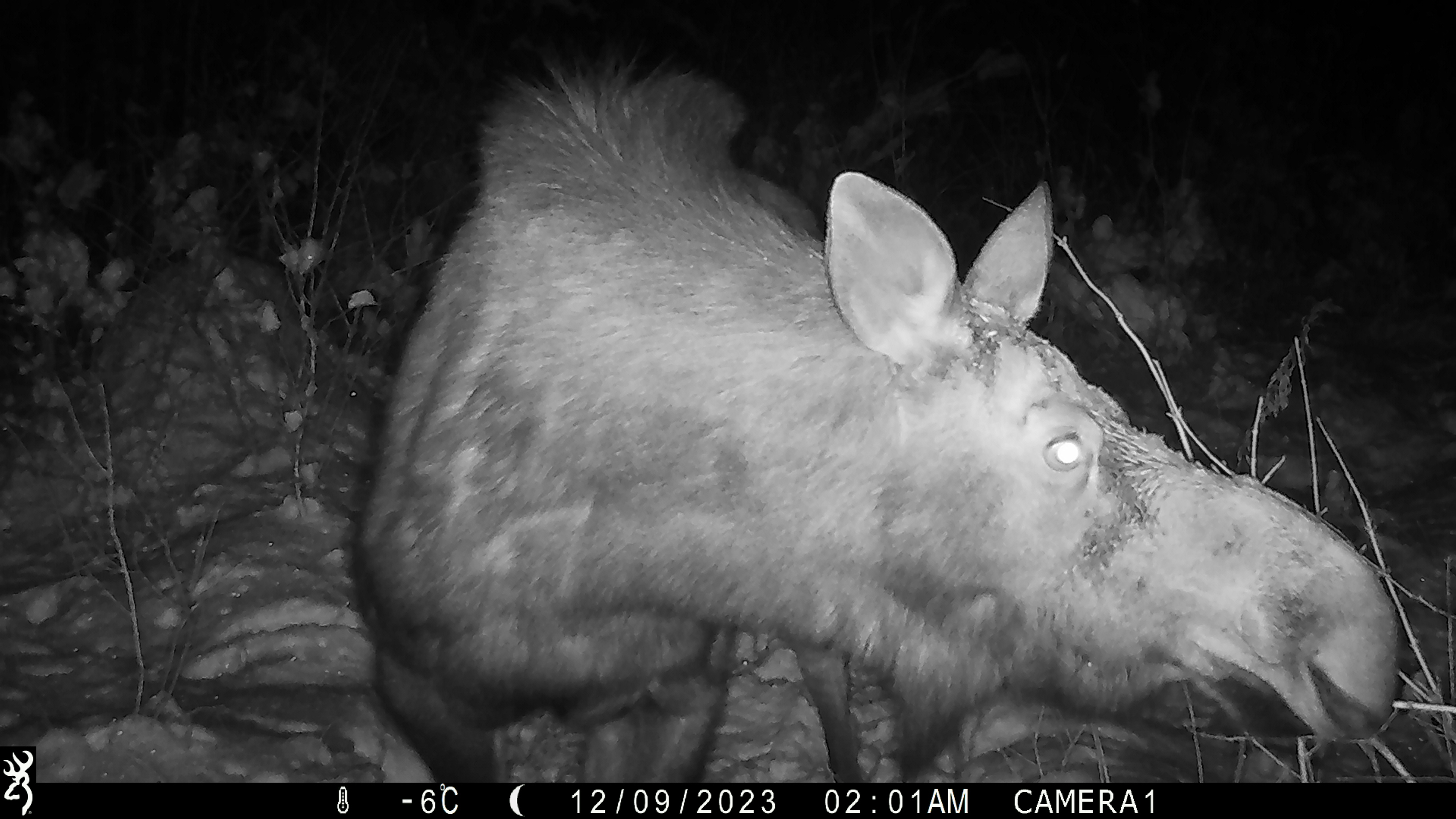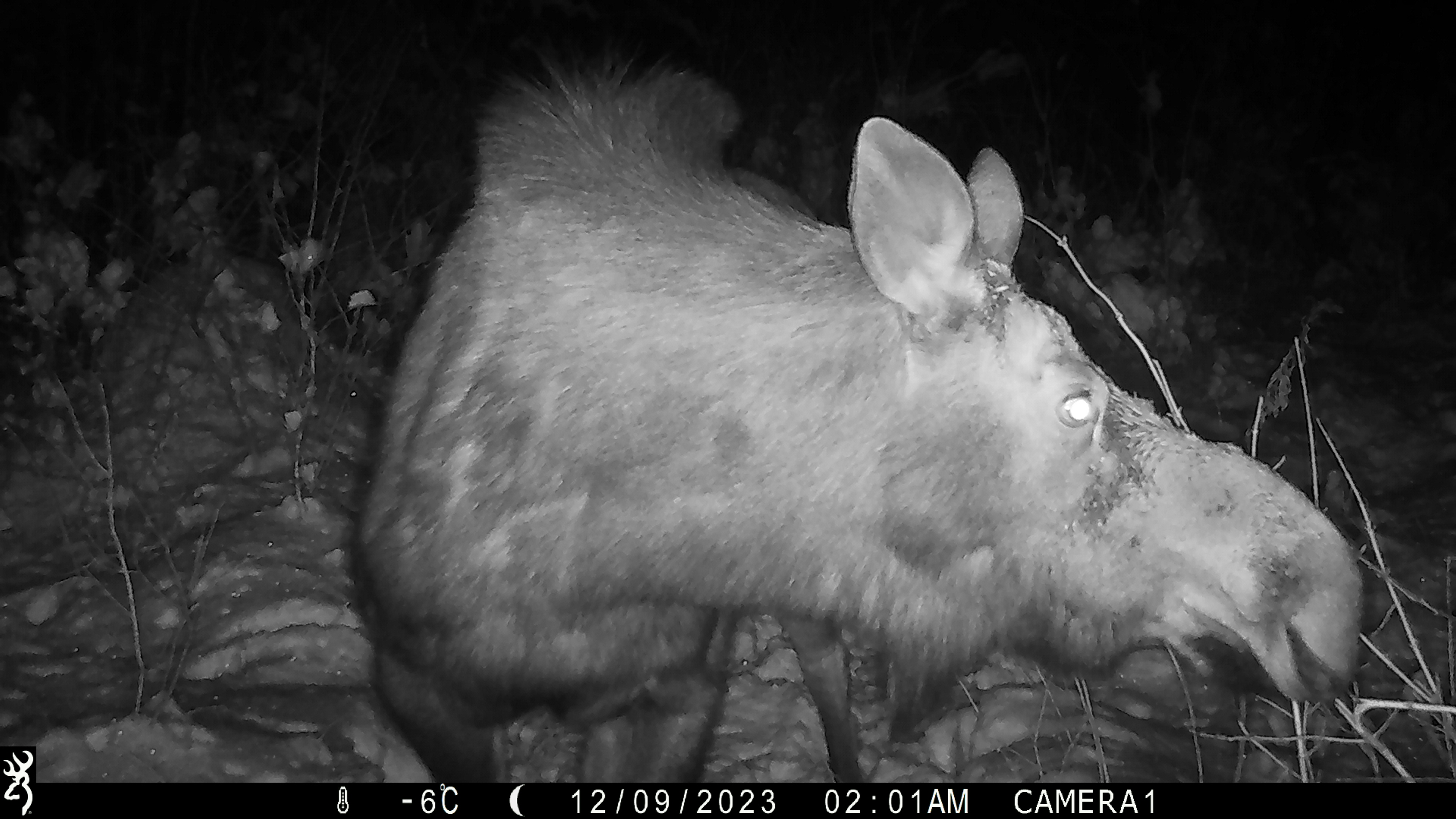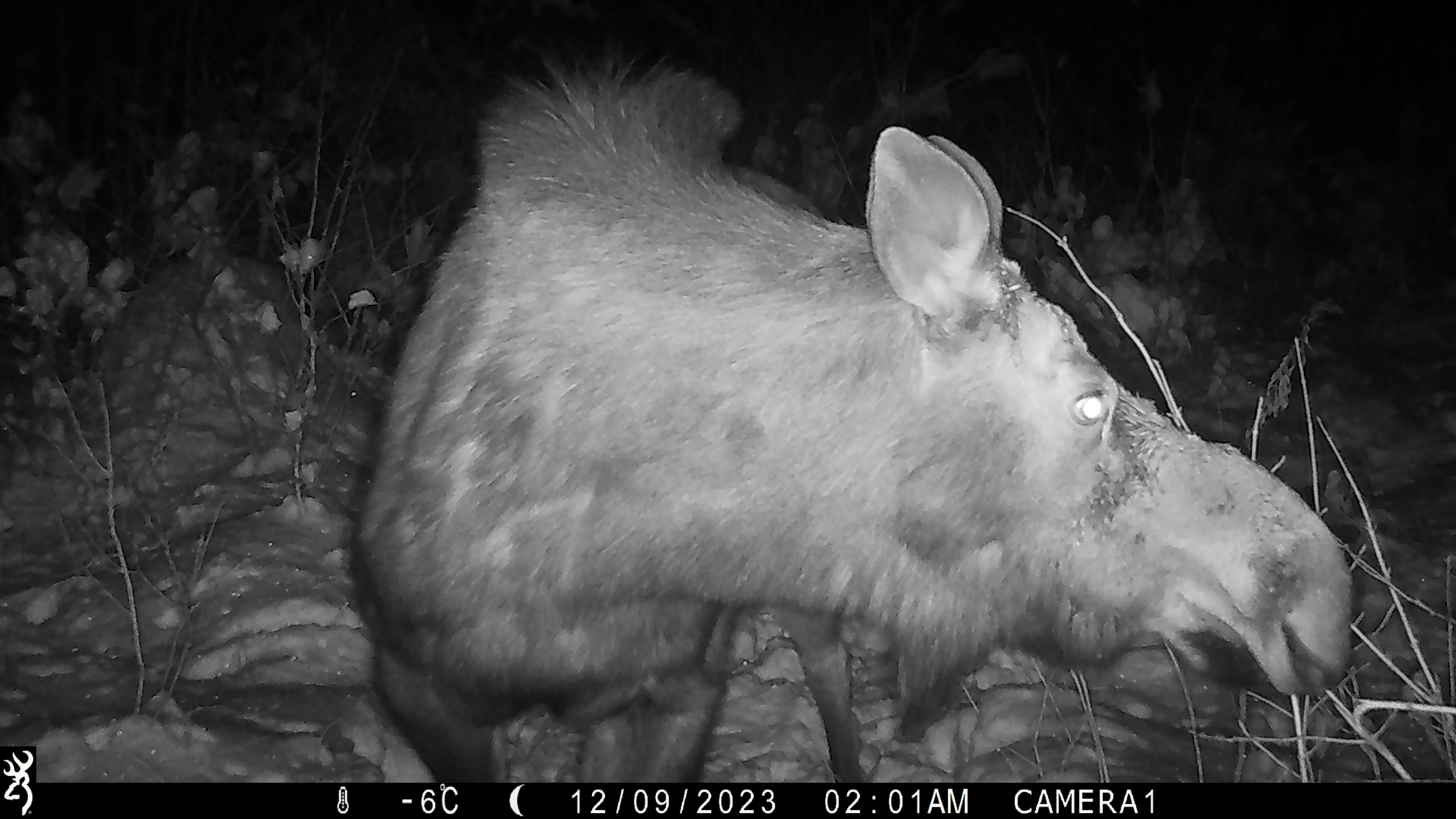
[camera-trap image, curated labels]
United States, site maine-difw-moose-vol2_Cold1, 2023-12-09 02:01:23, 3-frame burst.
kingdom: Animalia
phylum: Chordata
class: Mammalia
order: Artiodactyla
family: Cervidae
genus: Alces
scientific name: Alces alces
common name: moose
Moose (Alces alces).